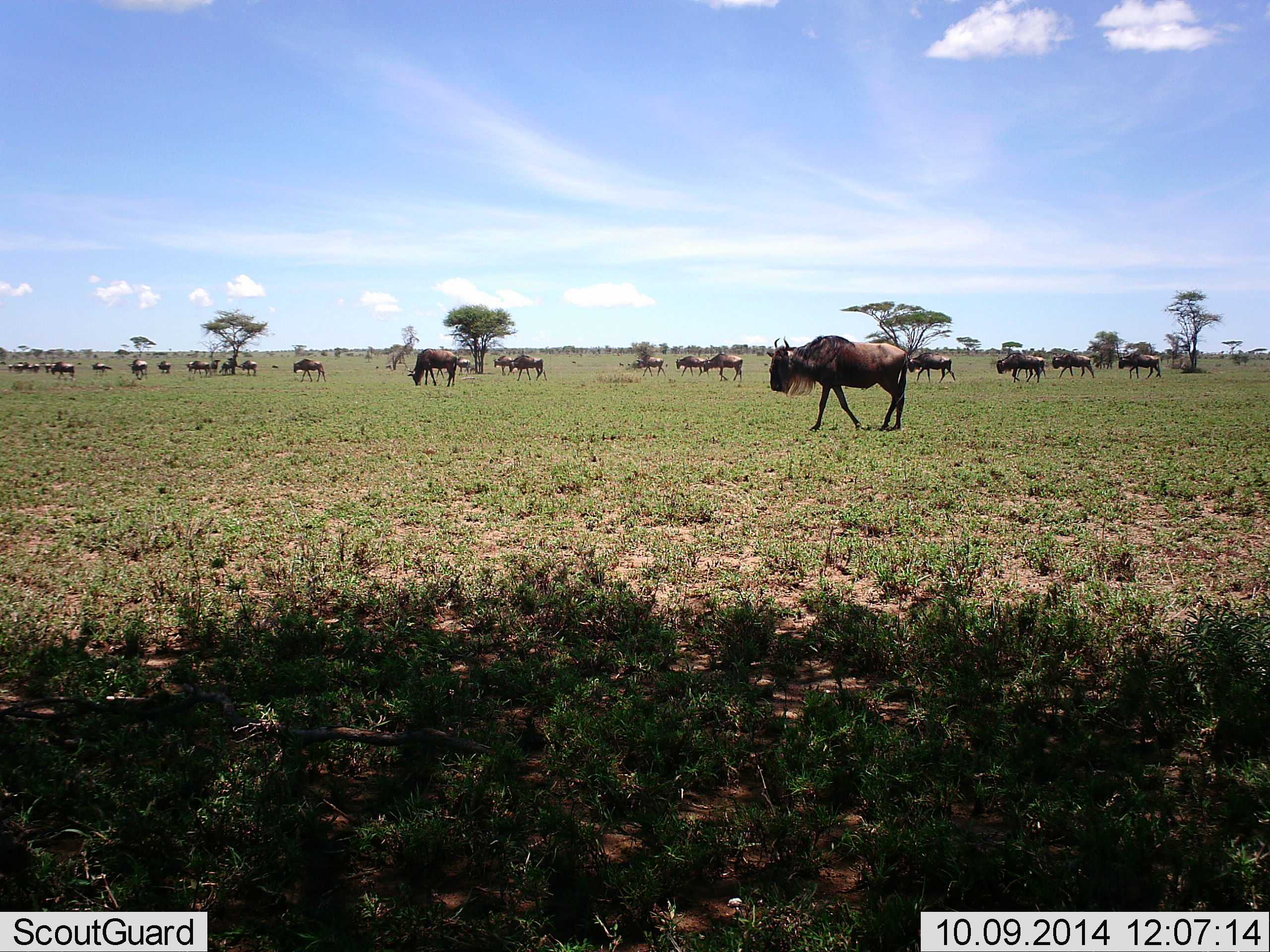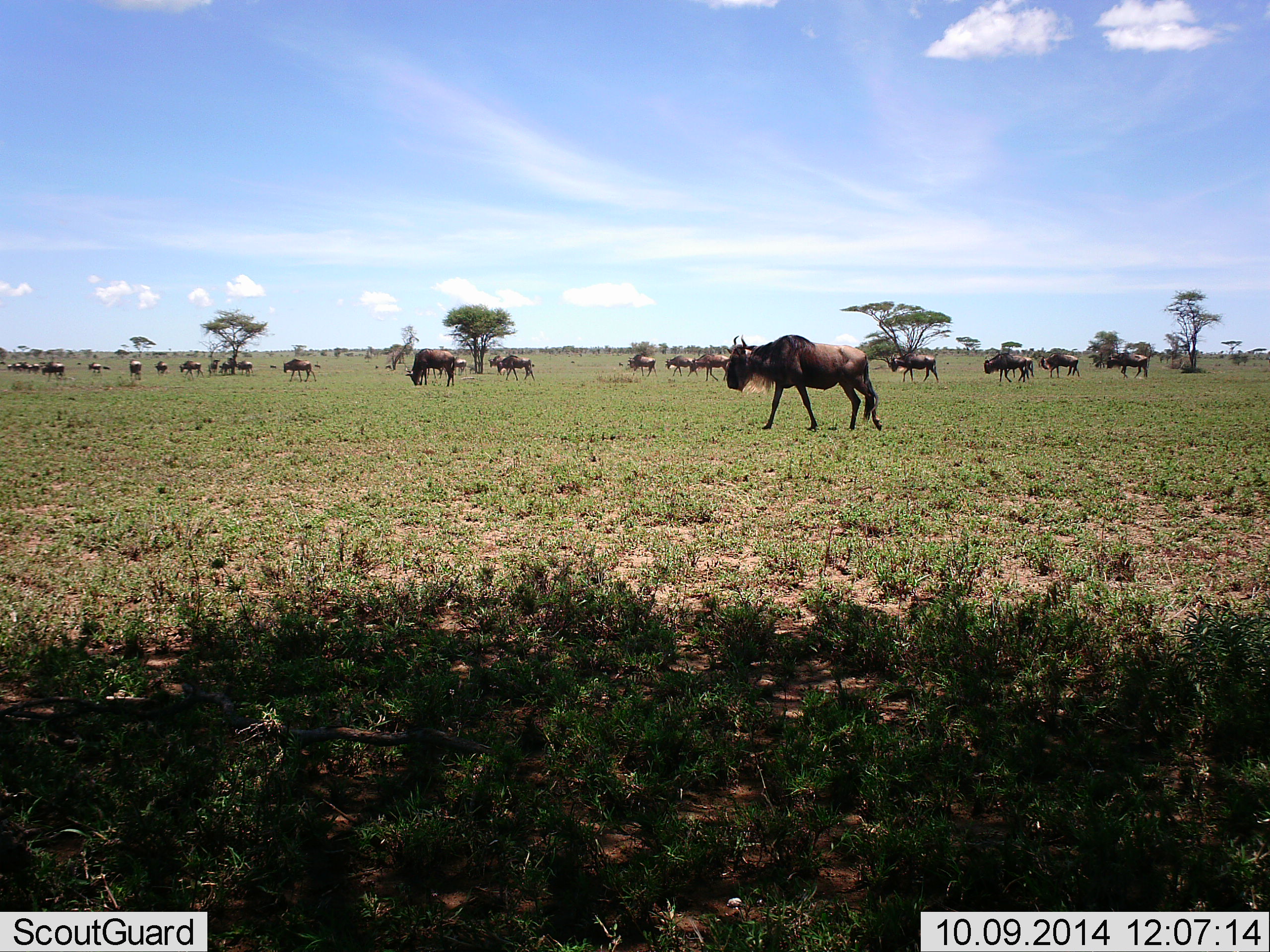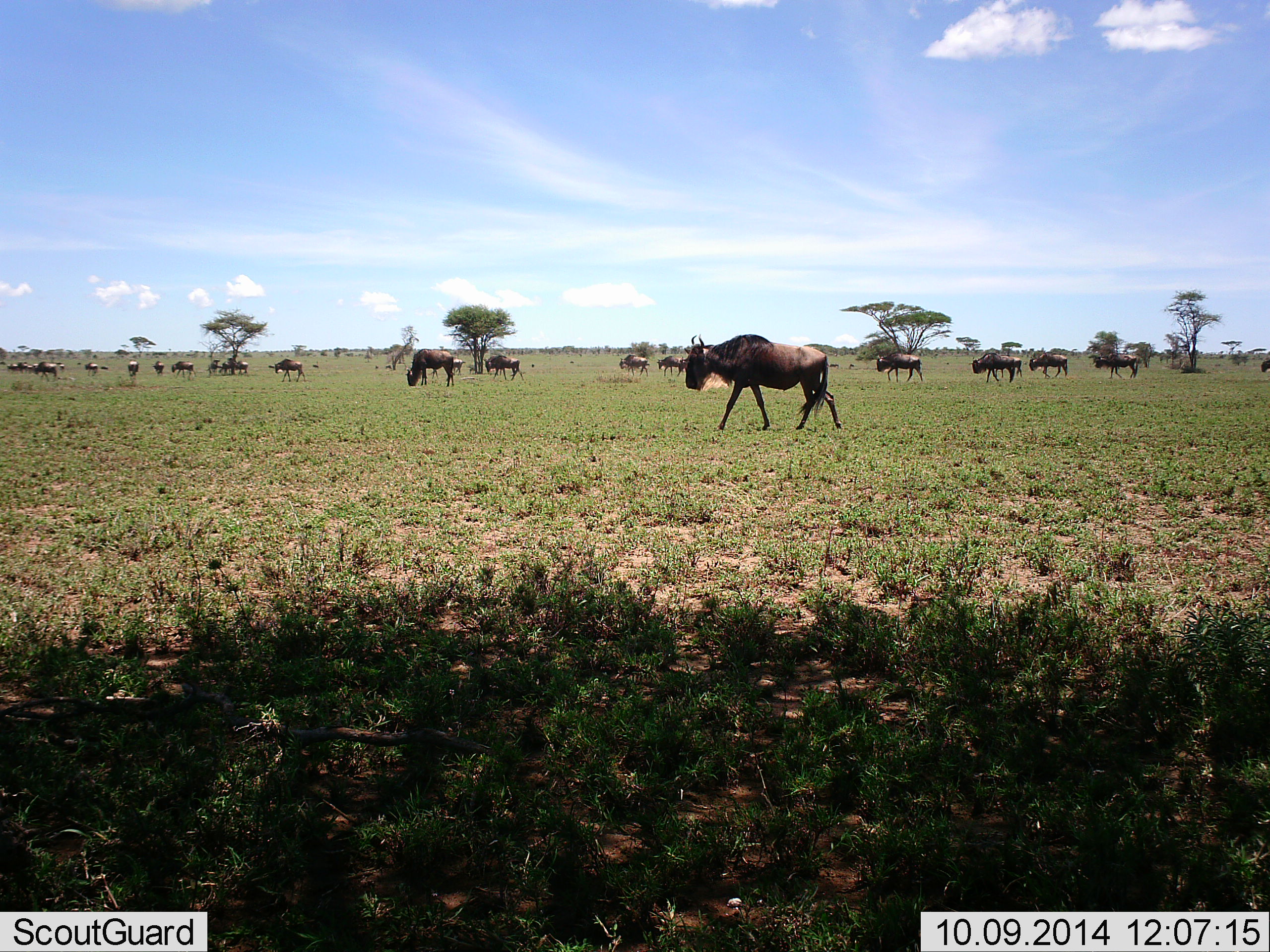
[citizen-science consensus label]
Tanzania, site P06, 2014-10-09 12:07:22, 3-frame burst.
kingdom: Animalia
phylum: Chordata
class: Mammalia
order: Artiodactyla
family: Bovidae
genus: Connochaetes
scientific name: Connochaetes taurinus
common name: blue wildebeest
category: wildebeest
Wildebeest (blue wildebeest) (Connochaetes taurinus), count 11-50. Behavior (volunteer vote fractions): standing 10%, resting 0%, moving 90%, interacting 0%. Young present (vote fraction): 0%. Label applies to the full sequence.